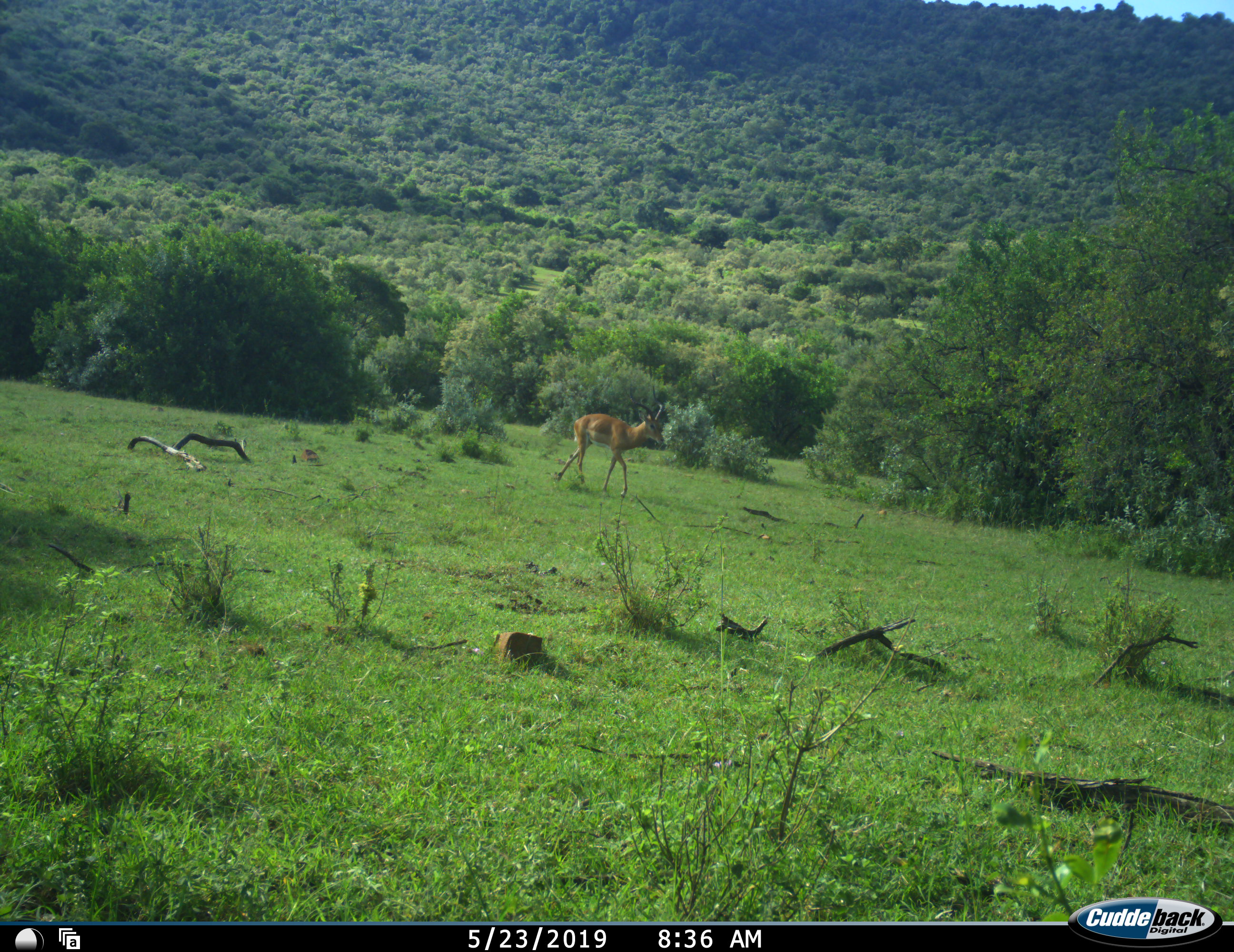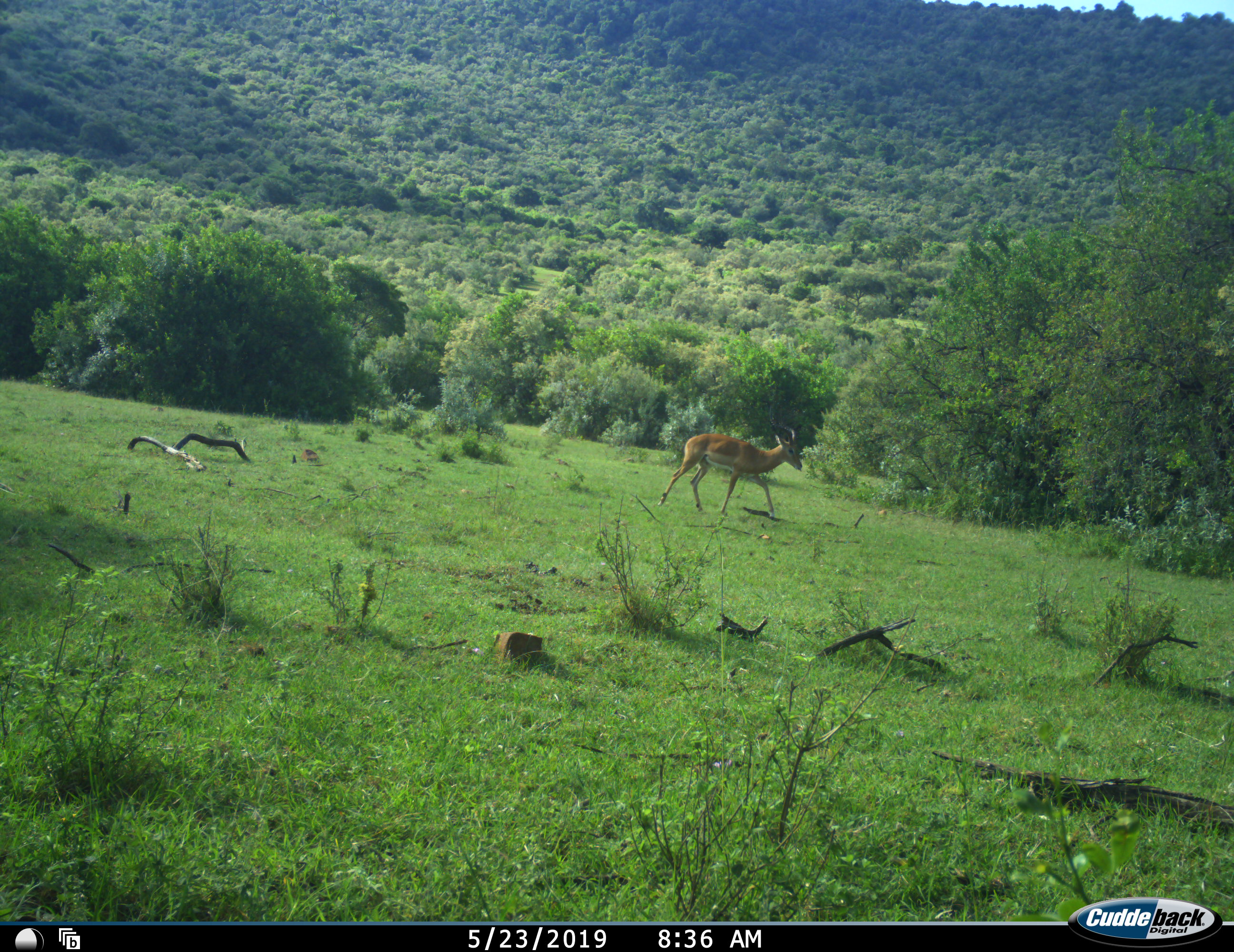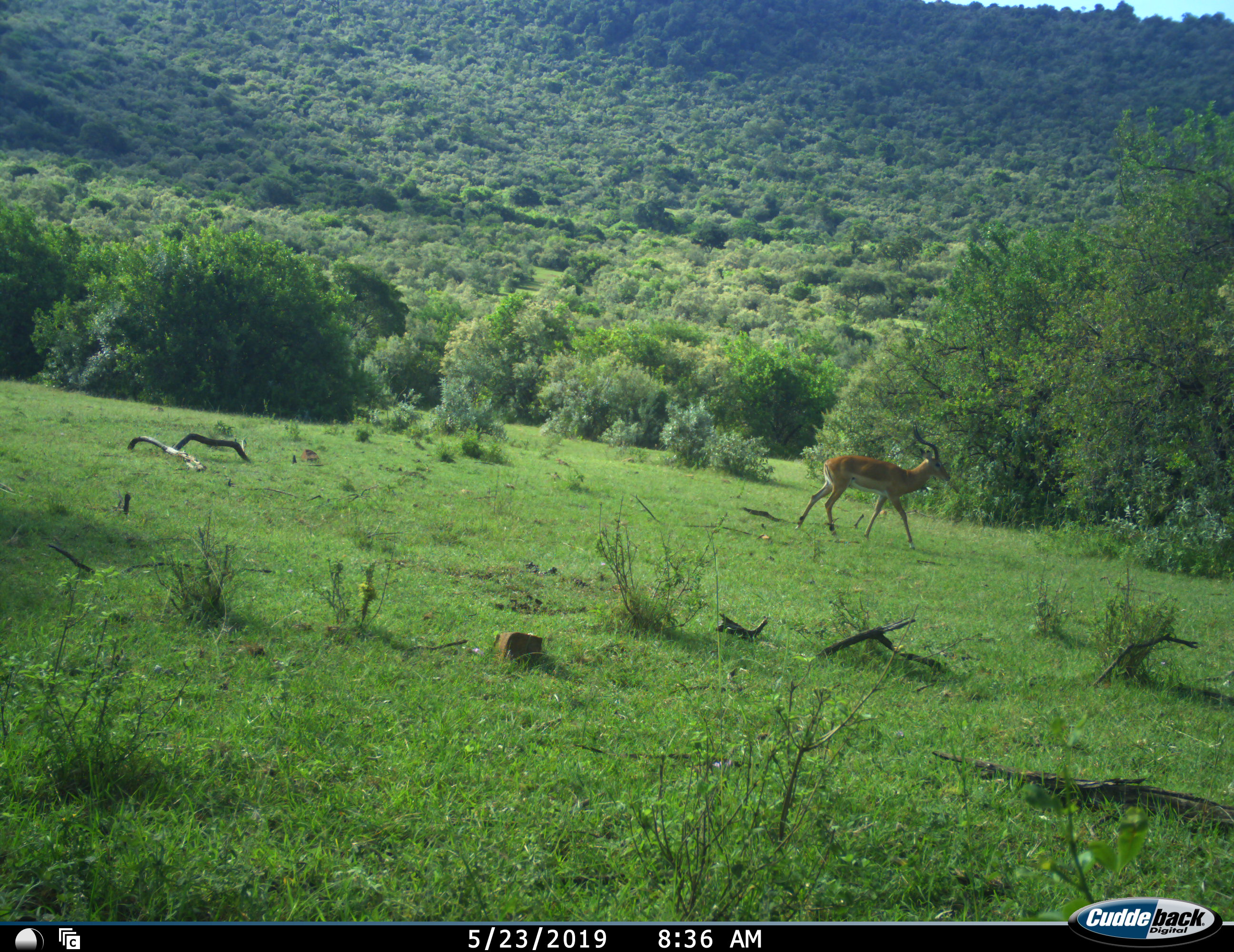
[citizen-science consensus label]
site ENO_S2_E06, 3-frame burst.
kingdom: Animalia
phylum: Chordata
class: Mammalia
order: Artiodactyla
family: Bovidae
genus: Aepyceros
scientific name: Aepyceros melampus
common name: impala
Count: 1.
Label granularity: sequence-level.